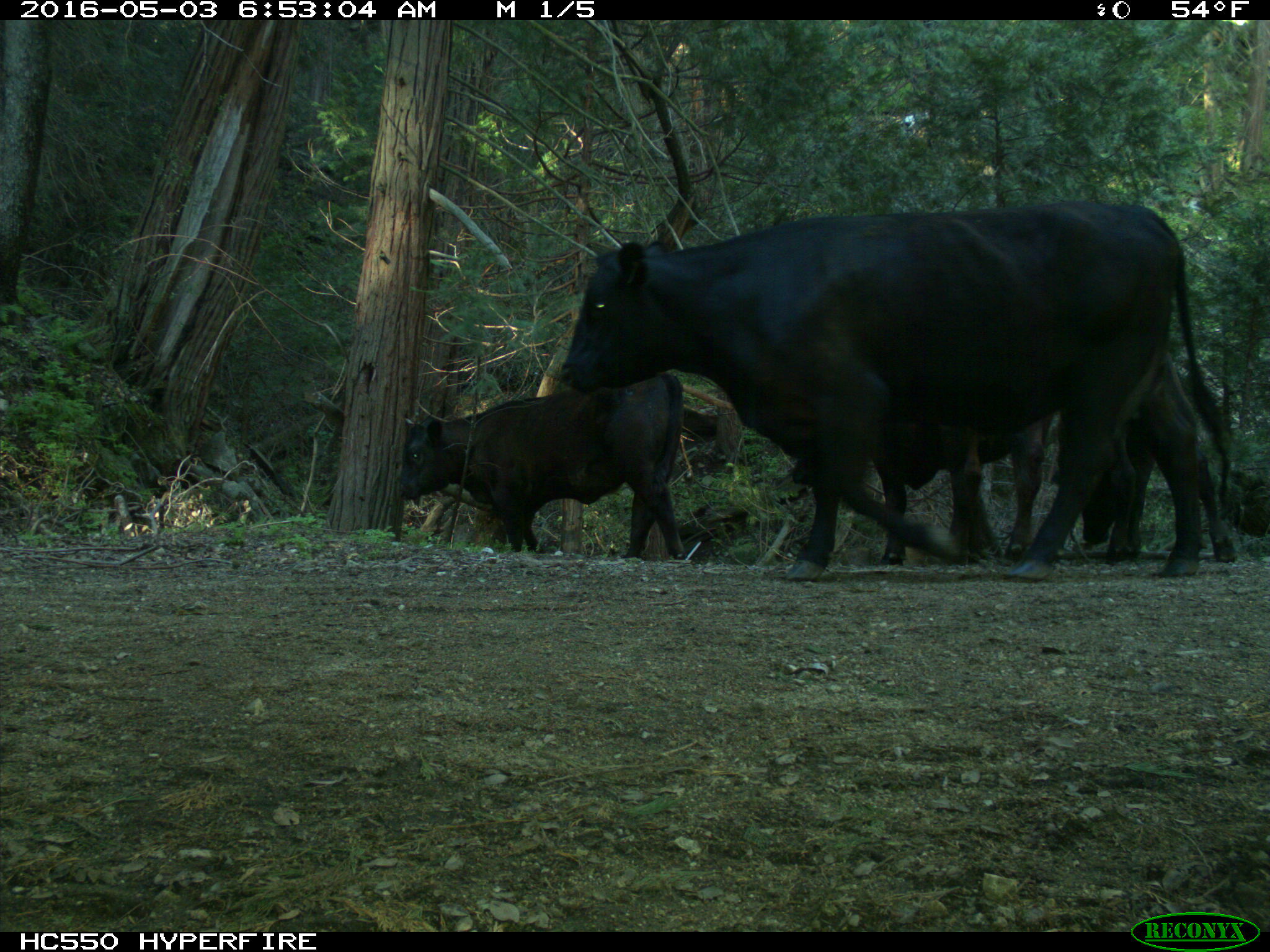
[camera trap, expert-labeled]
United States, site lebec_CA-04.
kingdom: Animalia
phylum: Chordata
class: Mammalia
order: Artiodactyla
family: Bovidae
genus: Bos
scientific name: Bos taurus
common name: domestic cow